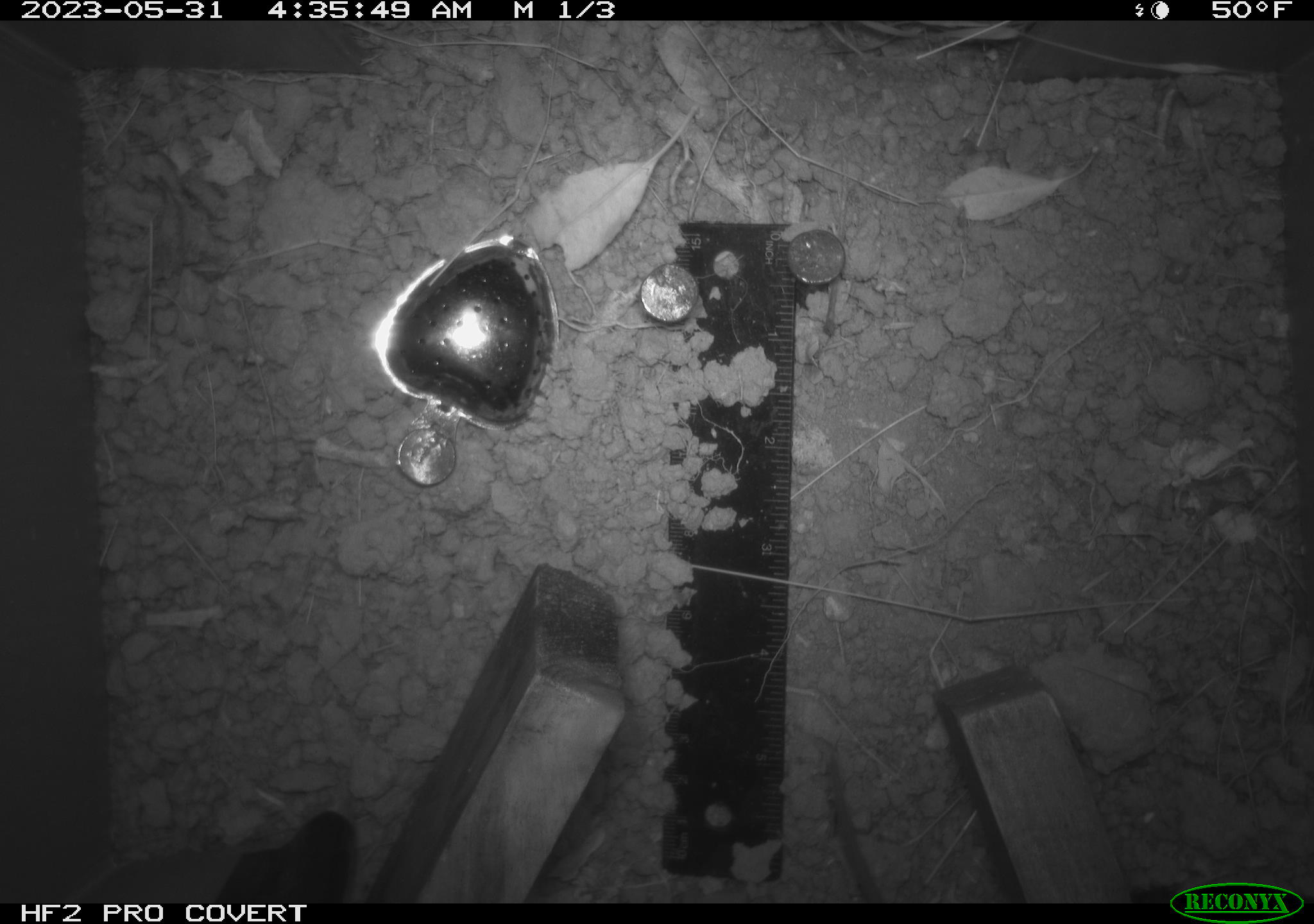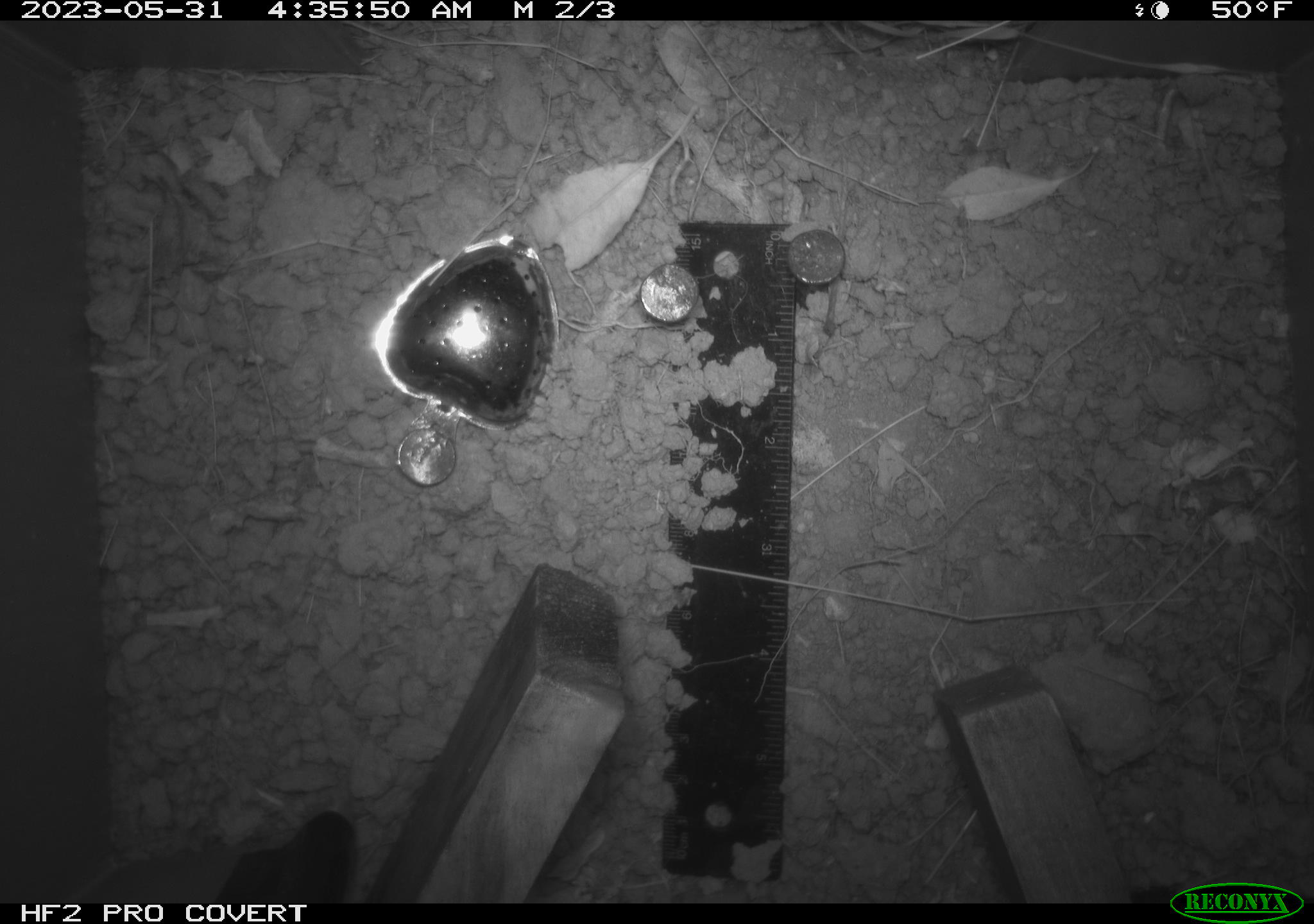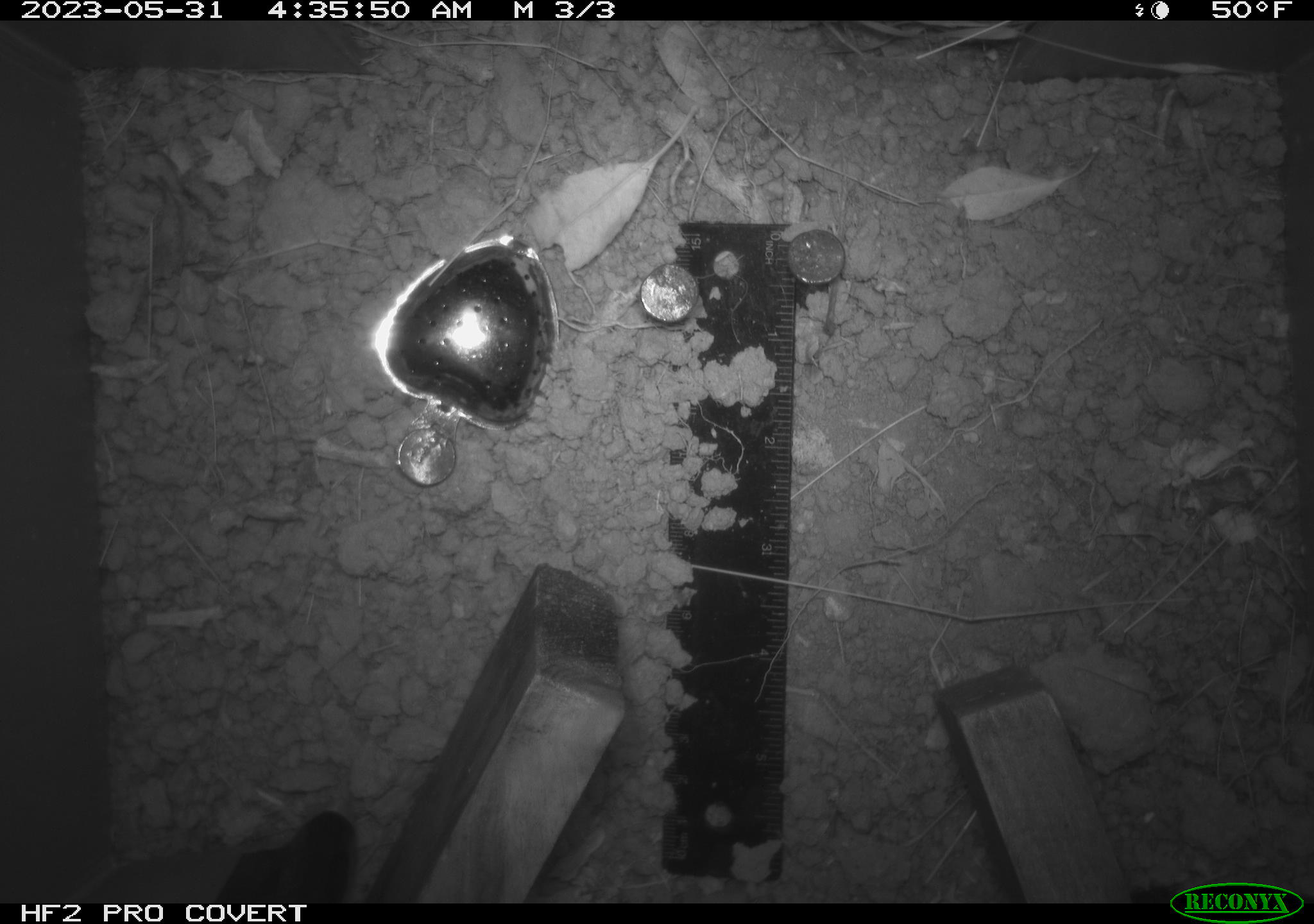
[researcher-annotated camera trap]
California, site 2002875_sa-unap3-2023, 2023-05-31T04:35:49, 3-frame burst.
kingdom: Animalia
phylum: Chordata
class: Mammalia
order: Rodentia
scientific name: Rodentia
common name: mouse species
Mouse species (Rodentia).